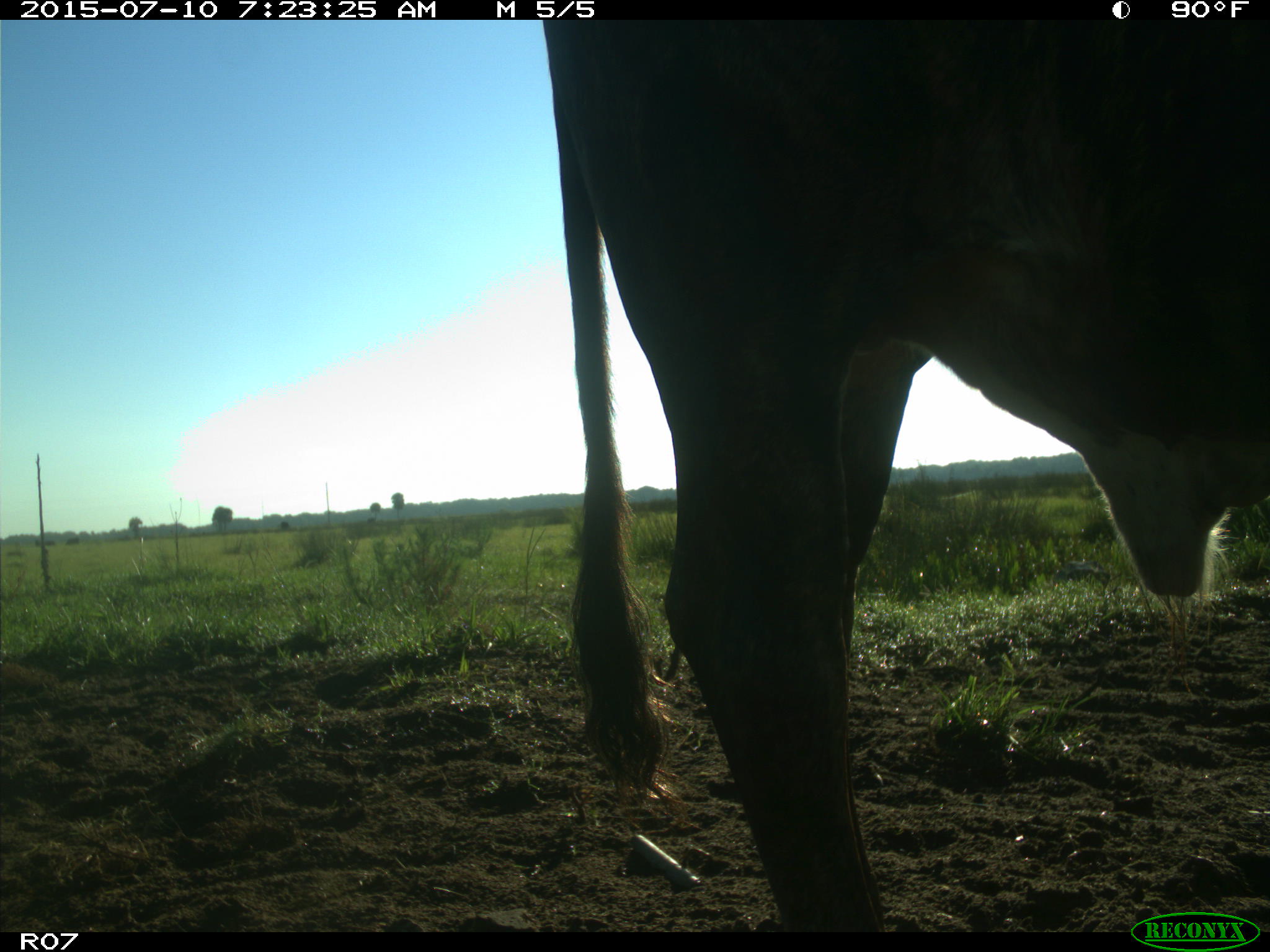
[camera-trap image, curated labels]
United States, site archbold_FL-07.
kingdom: Animalia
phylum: Chordata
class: Mammalia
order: Artiodactyla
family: Bovidae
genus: Bos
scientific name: Bos taurus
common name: domestic cow